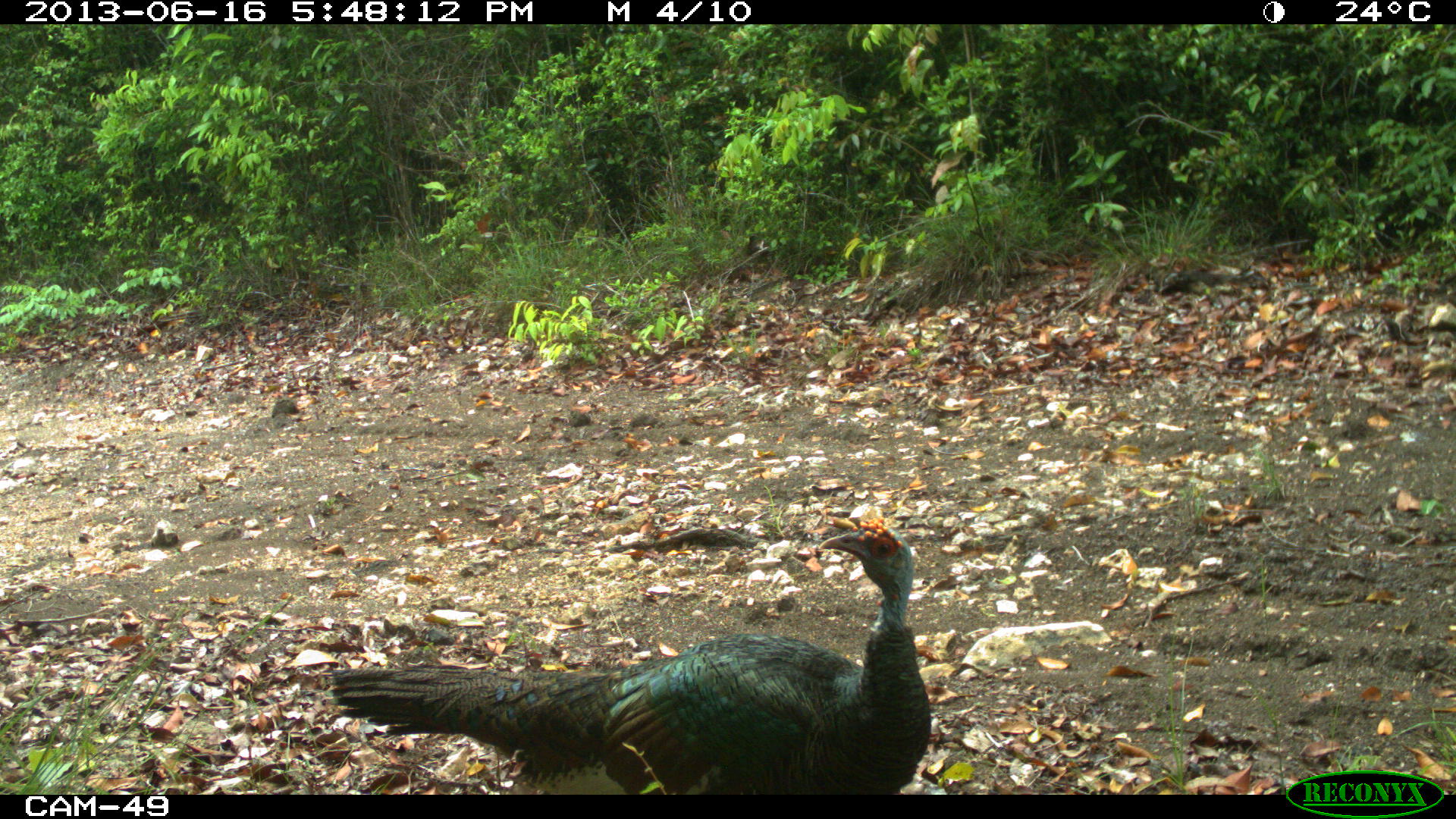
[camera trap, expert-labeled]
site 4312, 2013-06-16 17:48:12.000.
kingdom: Animalia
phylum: Chordata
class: Aves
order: Galliformes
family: Phasianidae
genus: Meleagris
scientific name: Meleagris ocellata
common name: ocellated turkey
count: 2